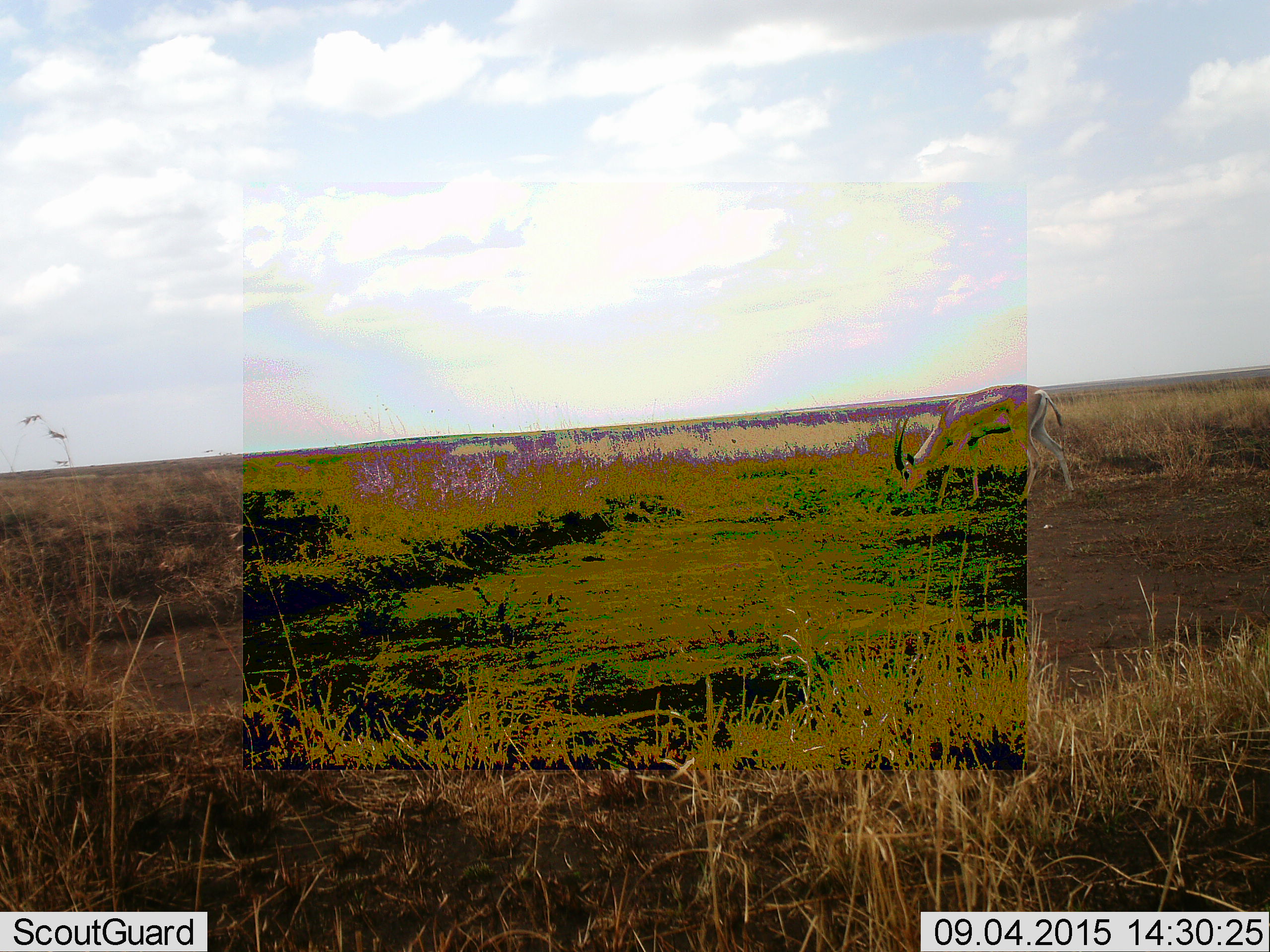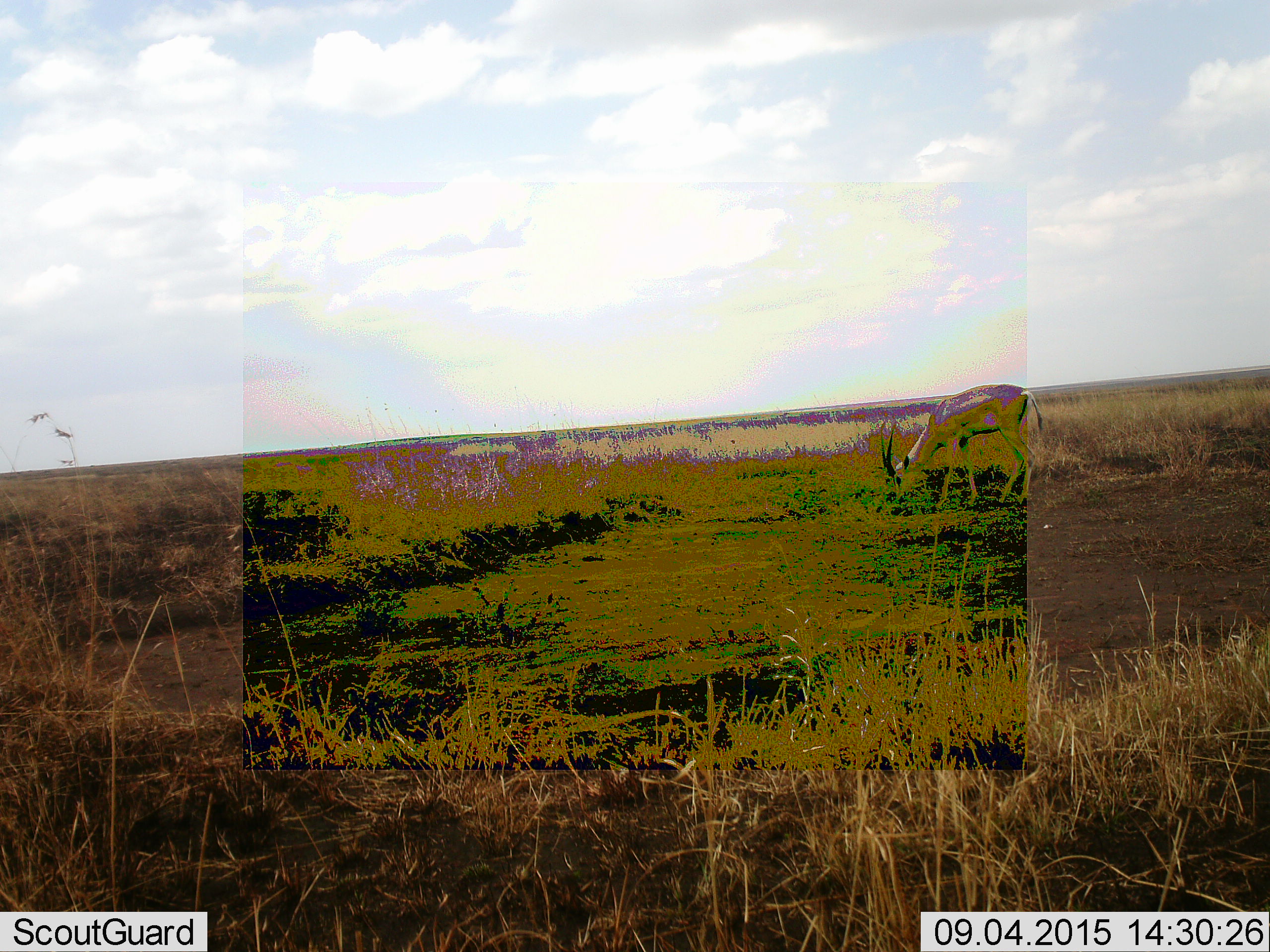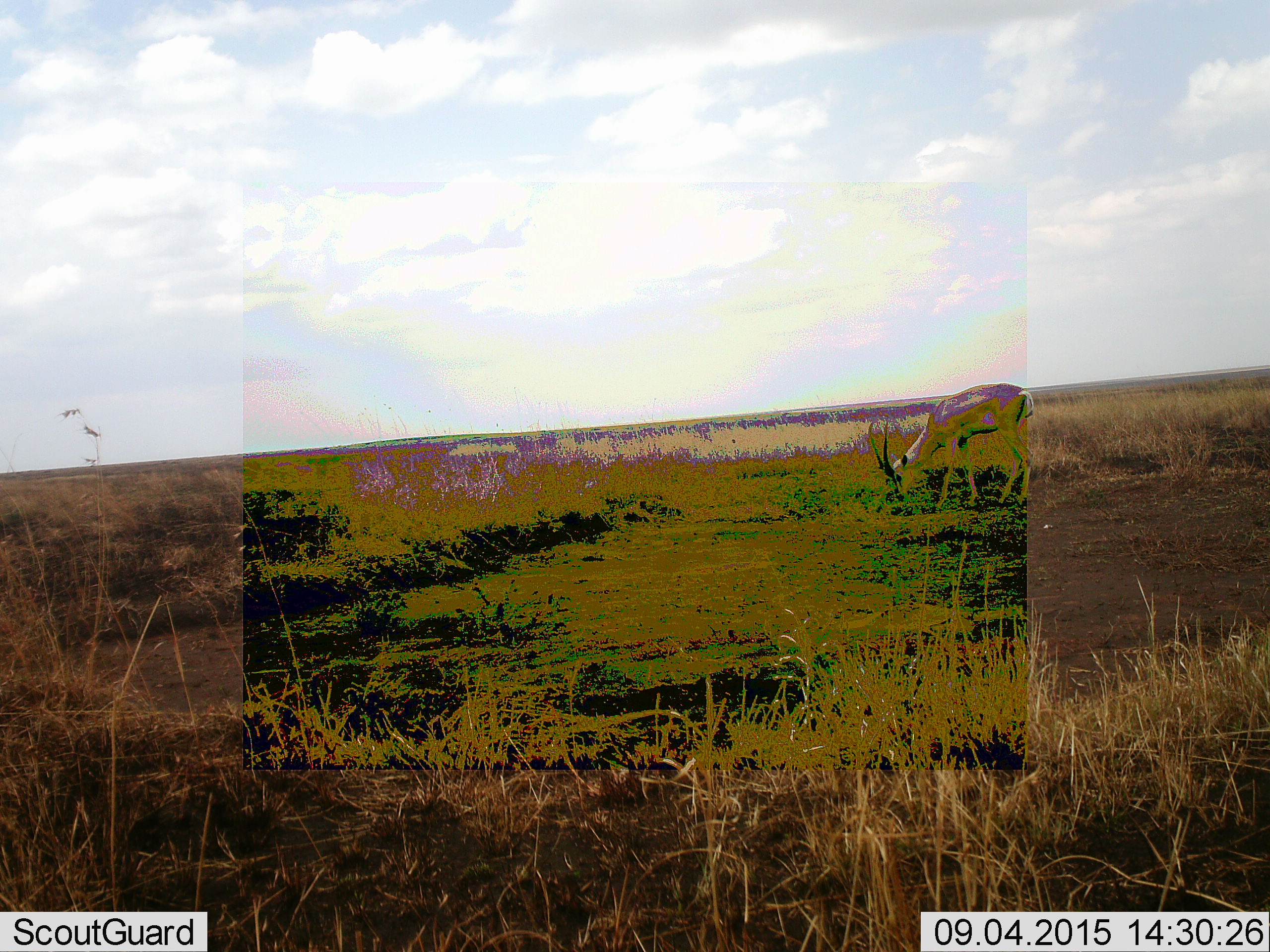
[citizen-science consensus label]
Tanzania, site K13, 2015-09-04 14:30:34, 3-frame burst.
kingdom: Animalia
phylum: Chordata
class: Mammalia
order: Artiodactyla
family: Bovidae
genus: Eudorcas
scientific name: Eudorcas thomsonii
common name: thomson's gazelle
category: gazellethomsons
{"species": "gazellethomsons (thomson's gazelle) (Eudorcas thomsonii)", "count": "1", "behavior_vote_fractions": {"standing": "25%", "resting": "0%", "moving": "25%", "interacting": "0%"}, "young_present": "0%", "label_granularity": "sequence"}